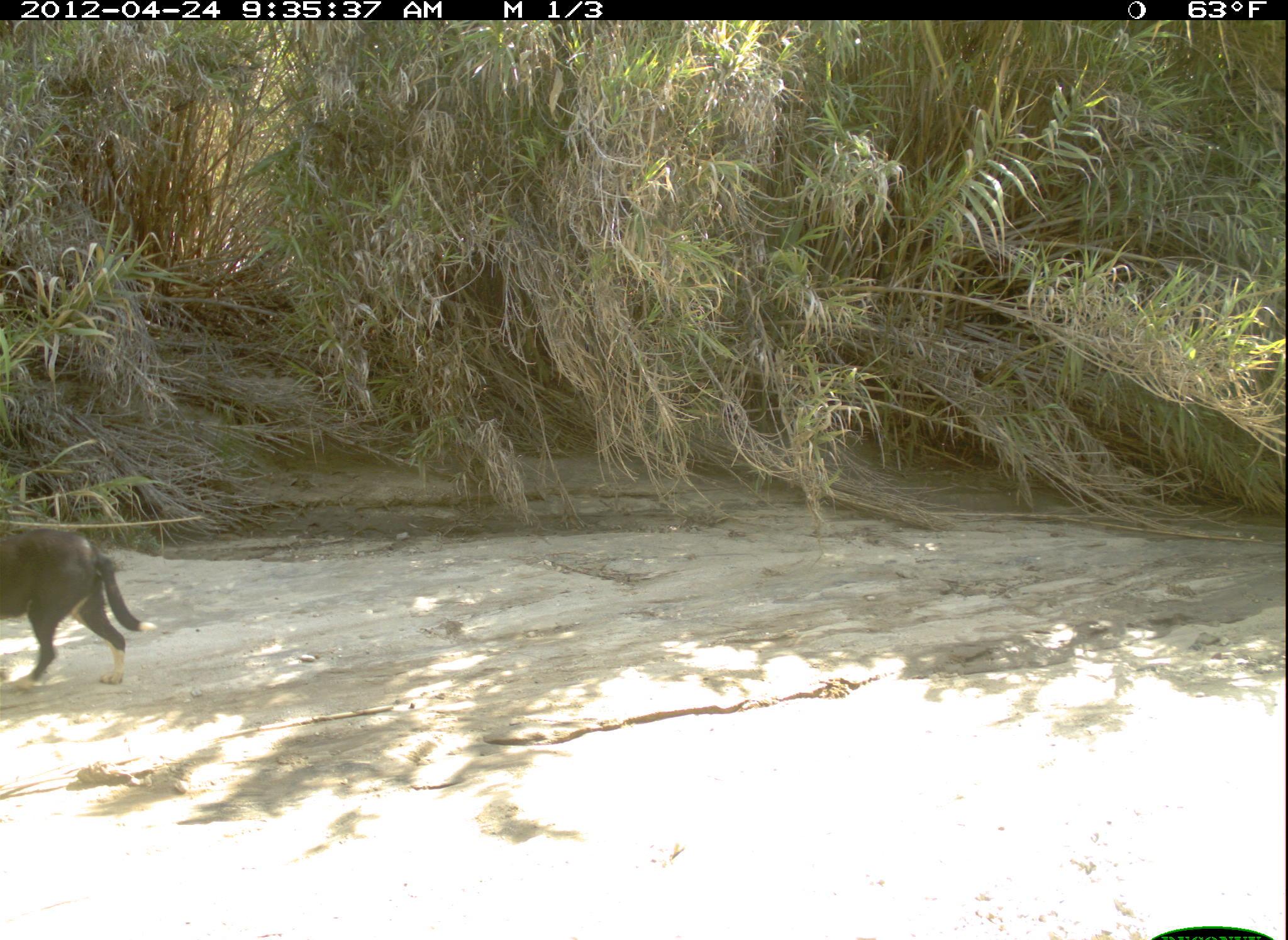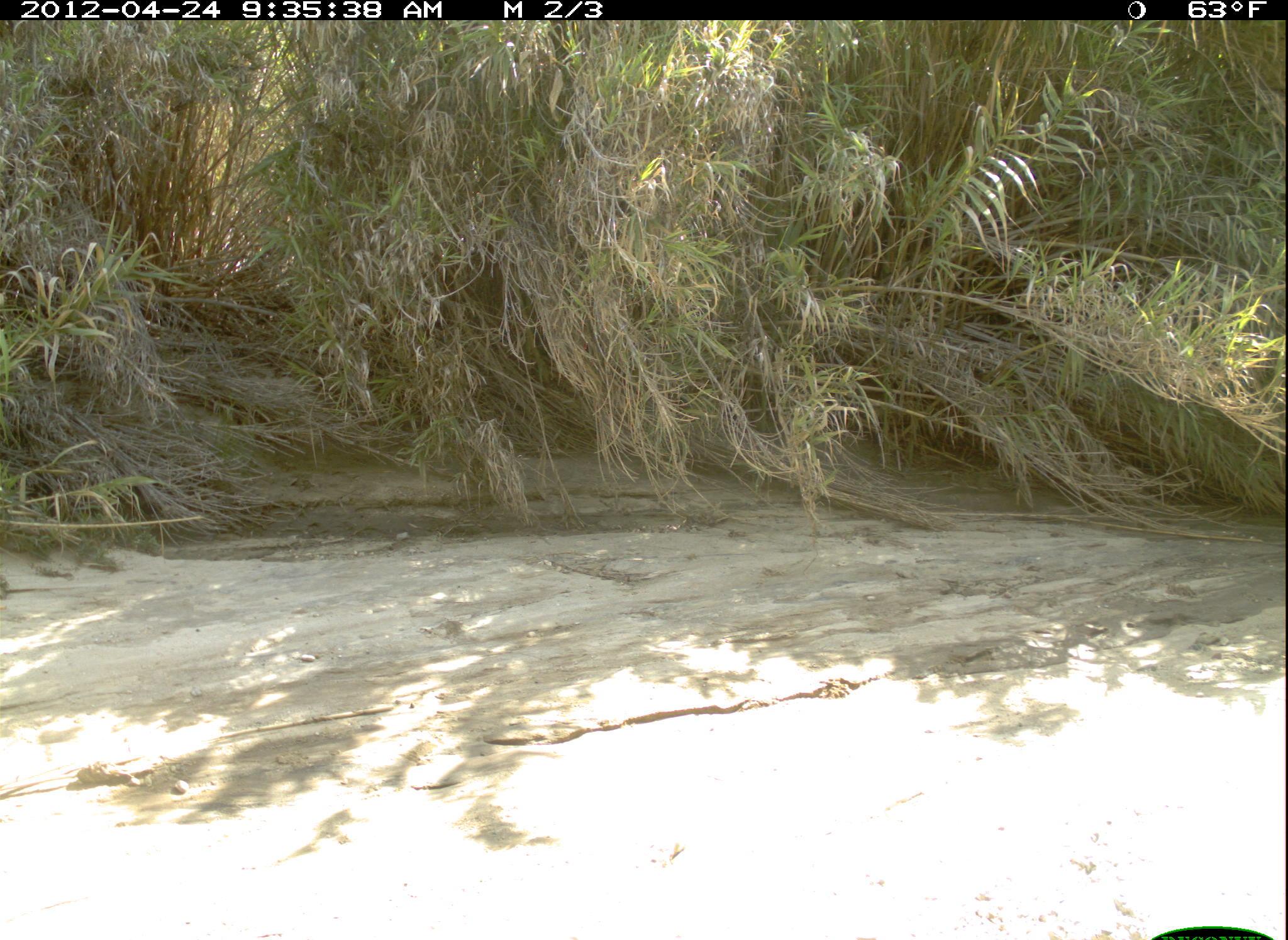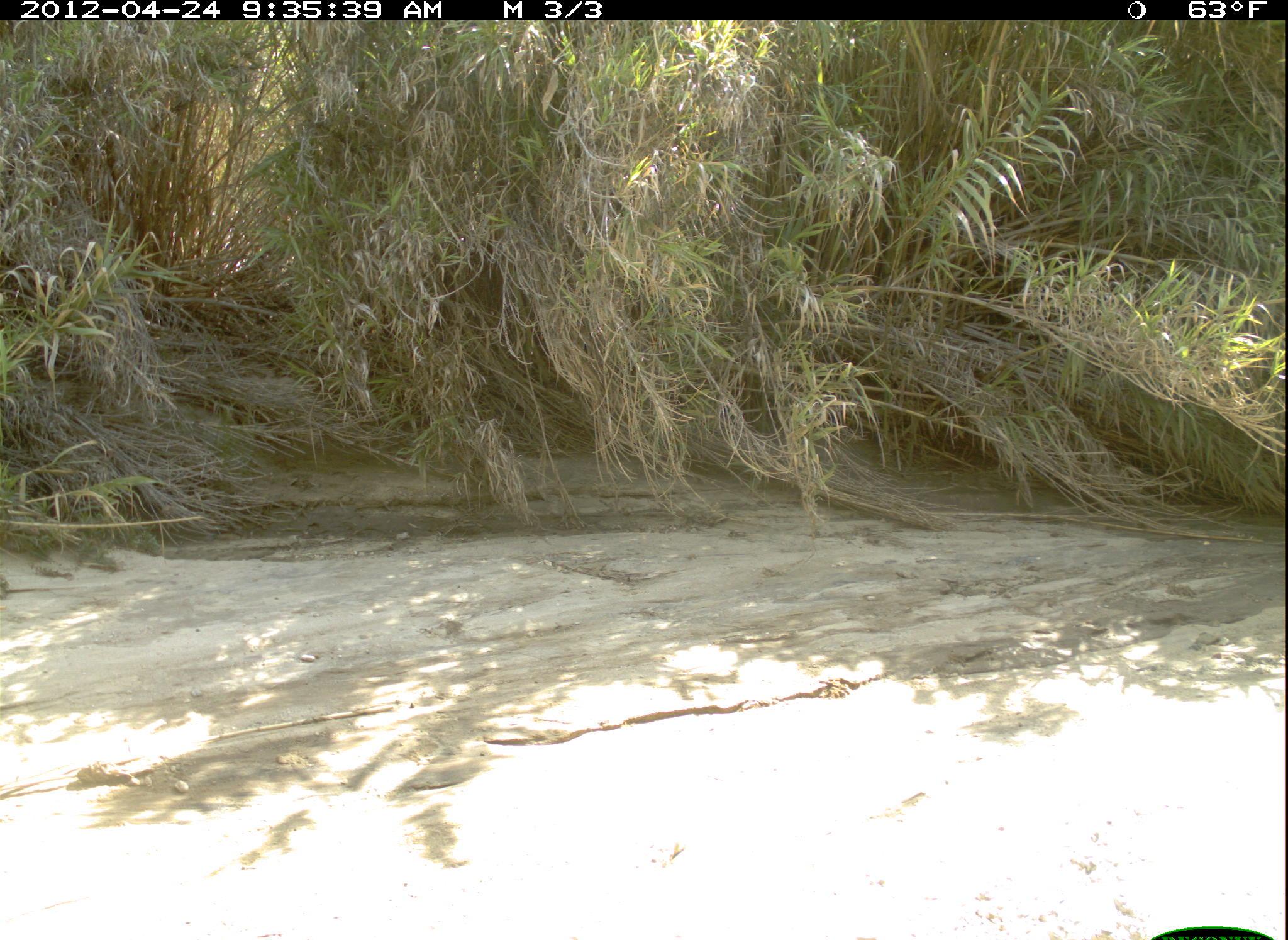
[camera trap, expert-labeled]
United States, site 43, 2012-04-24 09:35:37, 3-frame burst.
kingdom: Animalia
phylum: Chordata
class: Mammalia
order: Carnivora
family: Canidae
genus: Canis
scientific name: Canis familiaris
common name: domestic dog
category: dog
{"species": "dog (domestic dog) (Canis familiaris)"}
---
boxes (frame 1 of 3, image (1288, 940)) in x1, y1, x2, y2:
dog: 0, 494, 161, 699